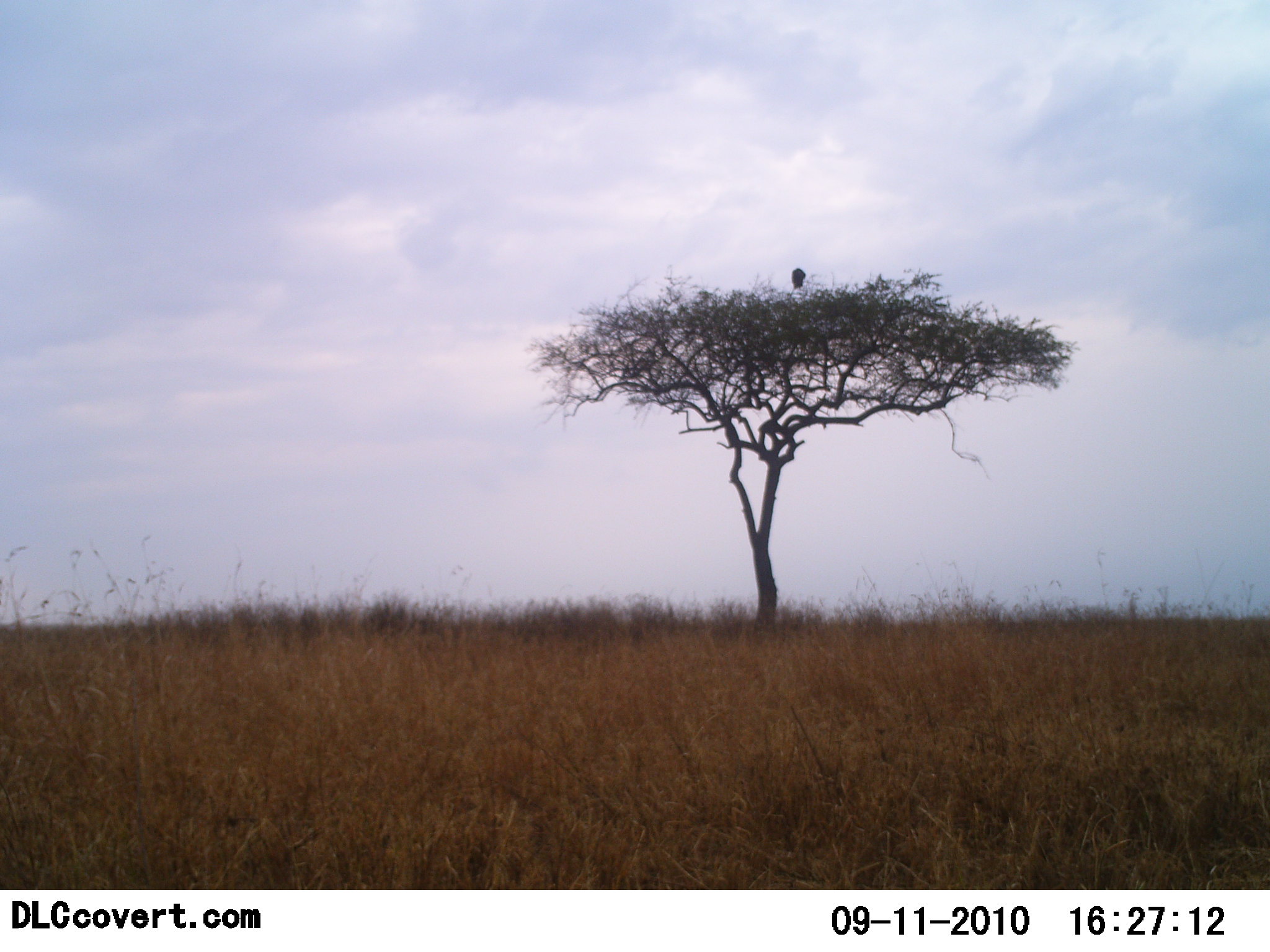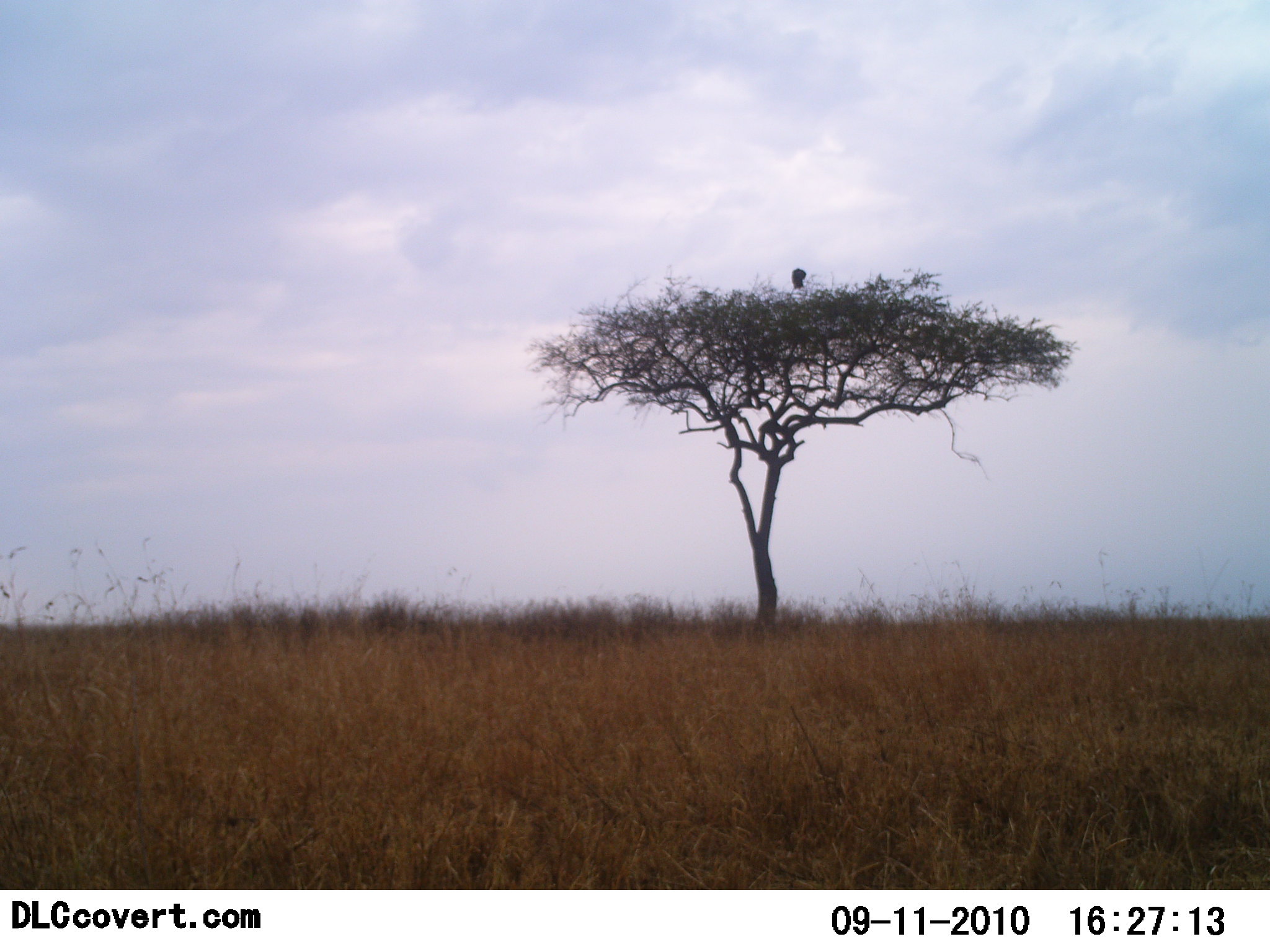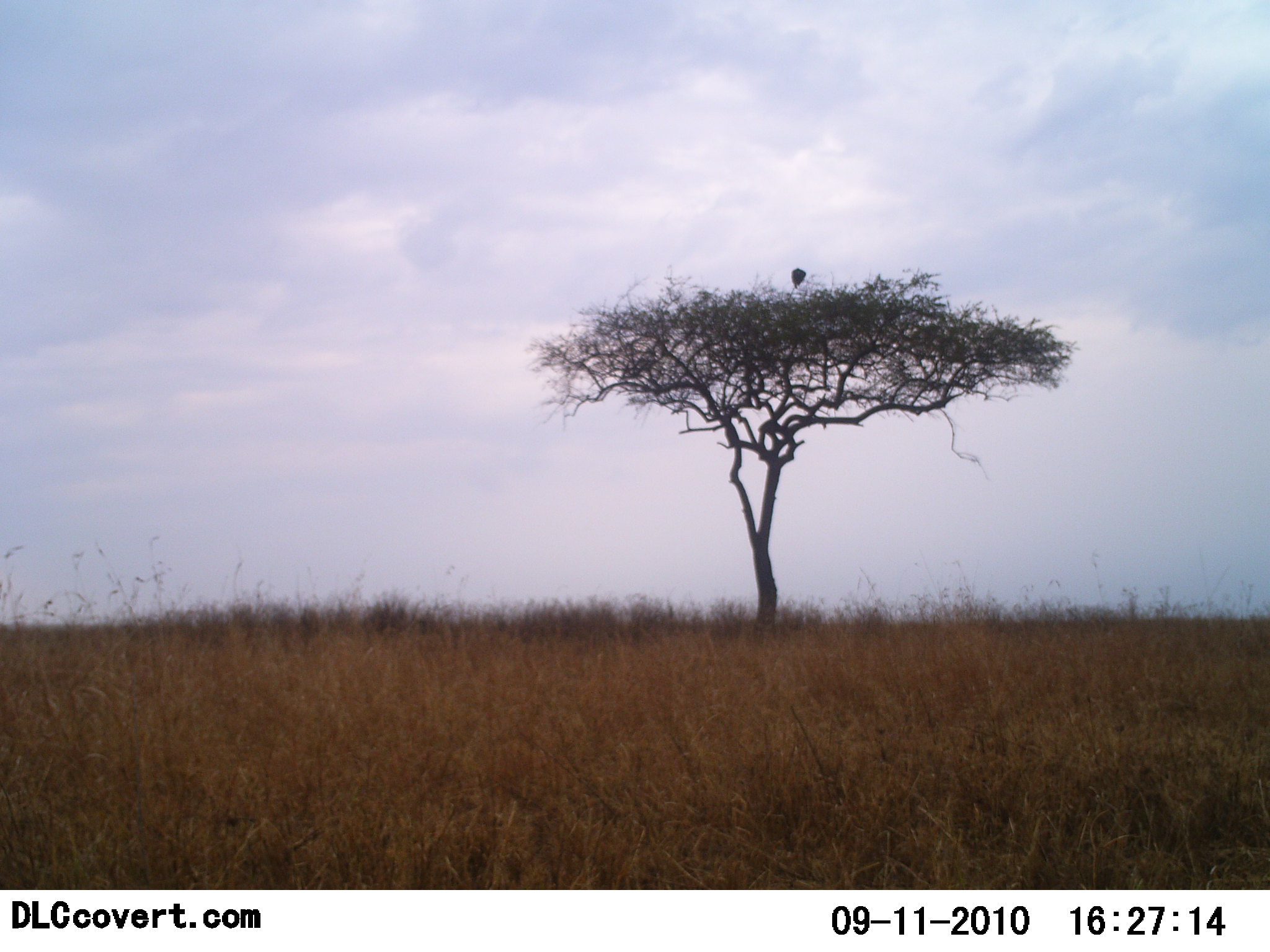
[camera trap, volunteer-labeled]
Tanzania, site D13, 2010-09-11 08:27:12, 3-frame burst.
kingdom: Animalia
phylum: Chordata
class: Aves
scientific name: Aves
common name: bird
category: otherbird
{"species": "otherbird (bird) (Aves)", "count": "1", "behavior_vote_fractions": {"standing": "40%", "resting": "60%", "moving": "0%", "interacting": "0%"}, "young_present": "0%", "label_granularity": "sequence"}